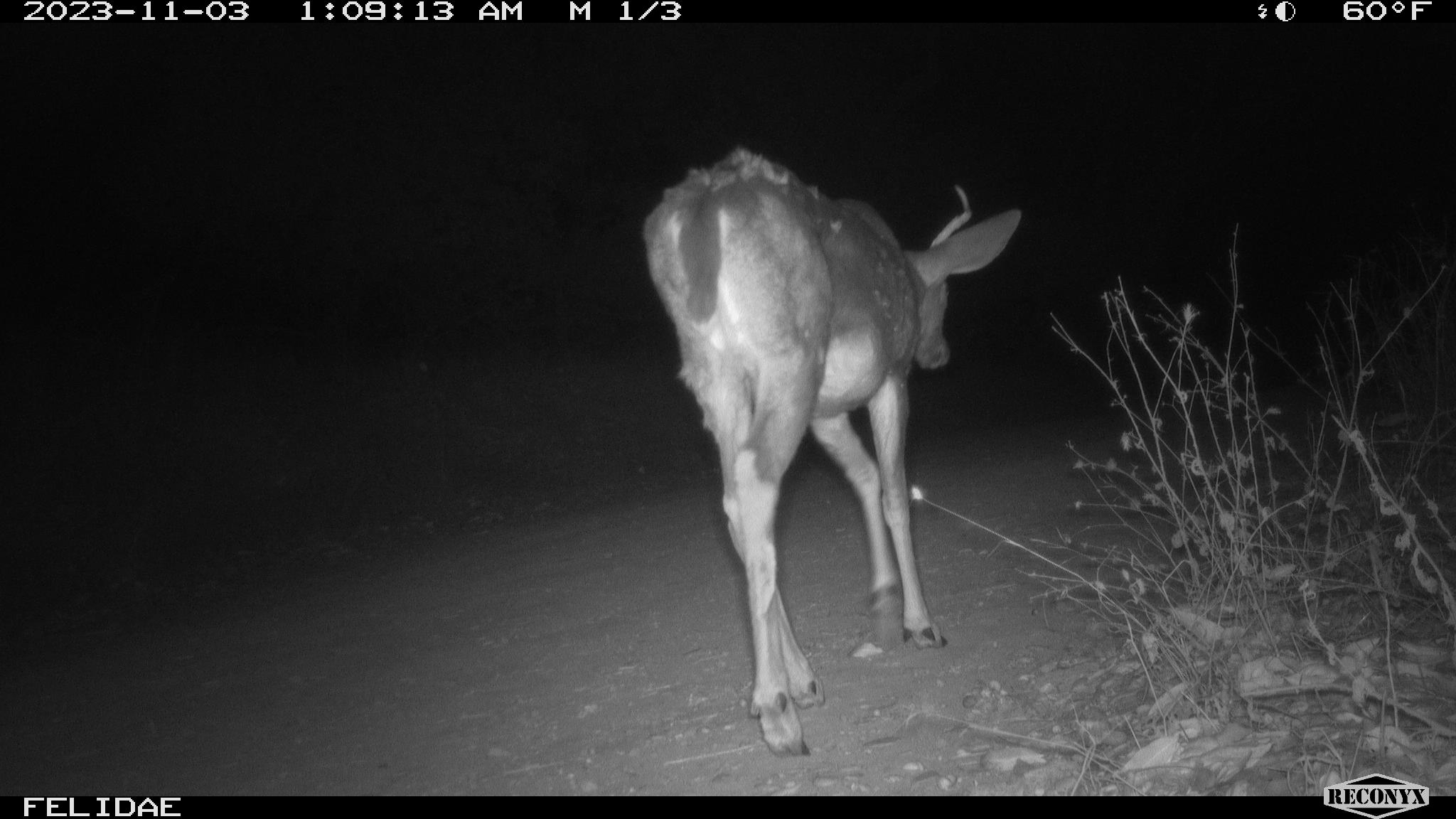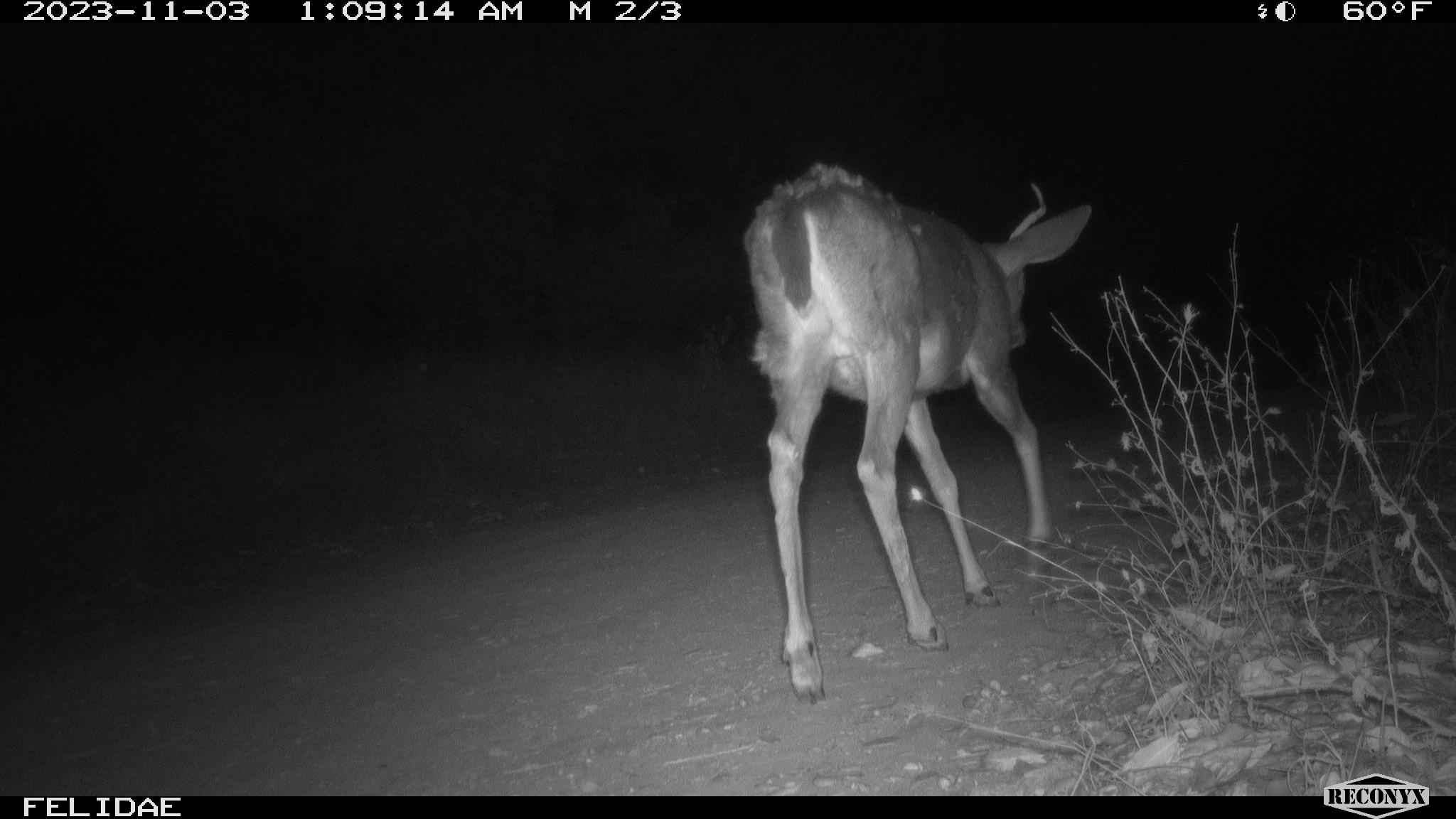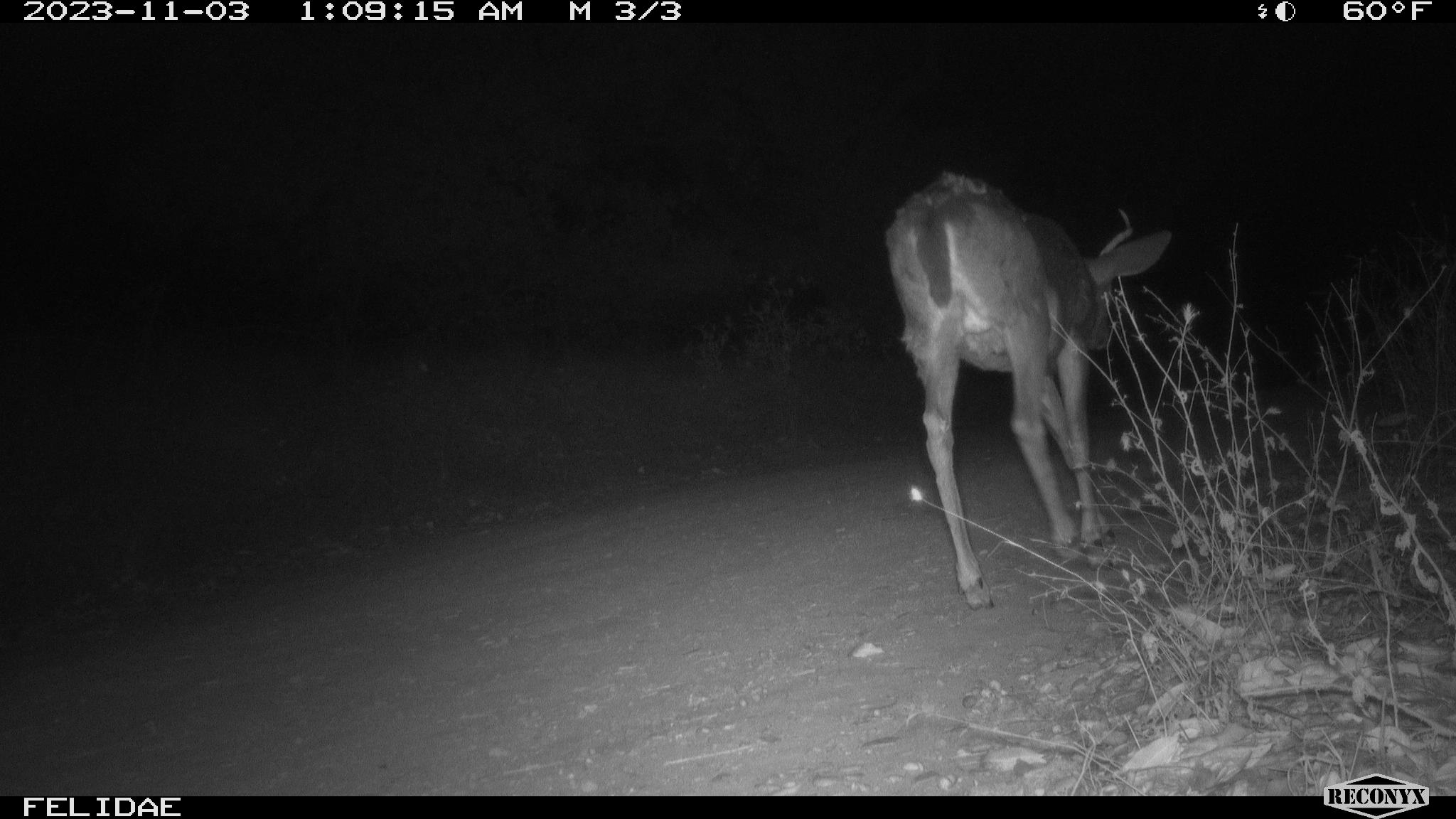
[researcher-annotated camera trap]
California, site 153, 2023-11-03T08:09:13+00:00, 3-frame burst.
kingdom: Animalia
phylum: Chordata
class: Mammalia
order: Artiodactyla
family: Cervidae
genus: Odocoileus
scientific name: Odocoileus hemionus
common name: mule deer